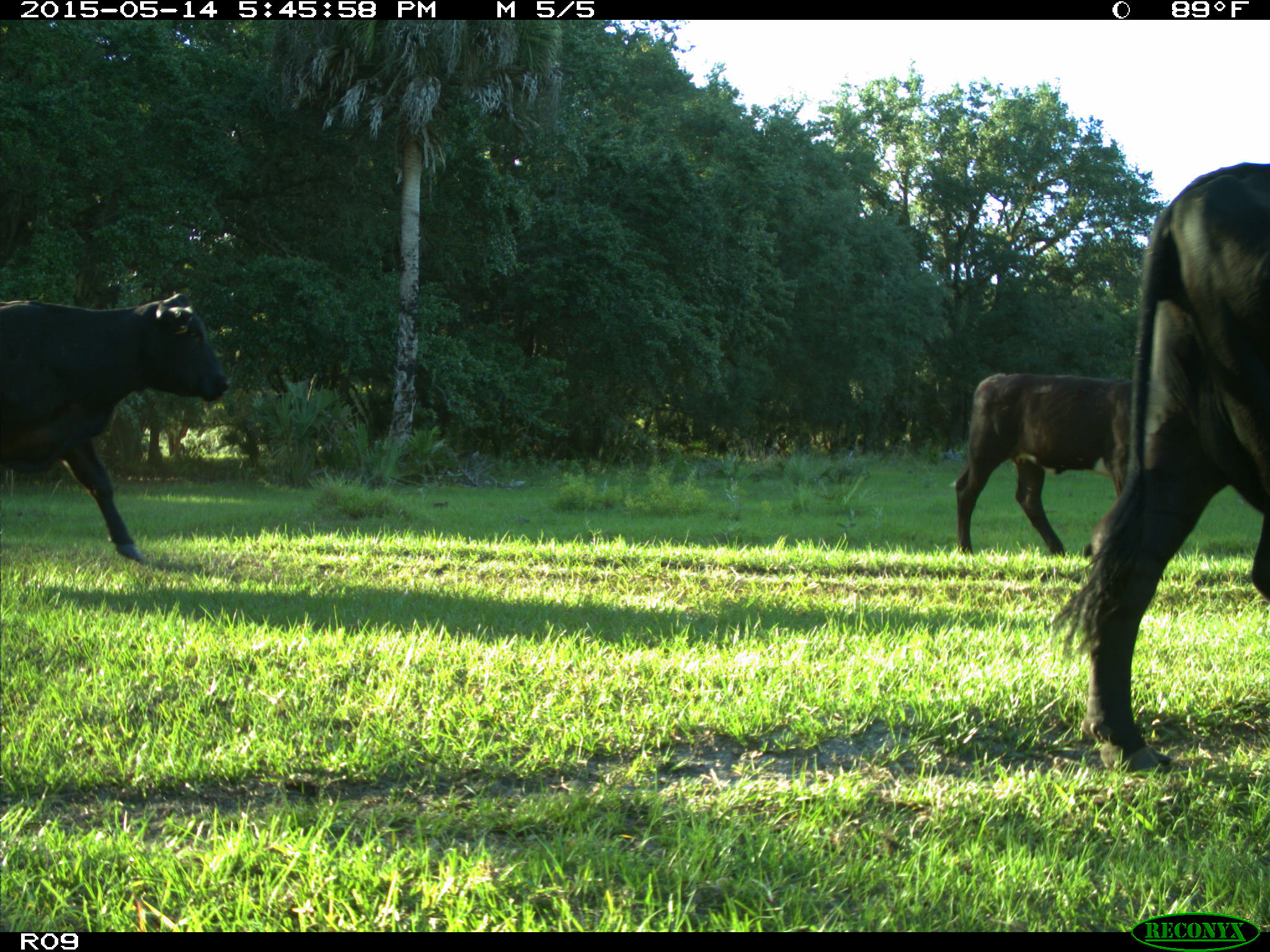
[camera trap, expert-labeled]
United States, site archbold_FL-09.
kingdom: Animalia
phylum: Chordata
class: Mammalia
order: Artiodactyla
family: Bovidae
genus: Bos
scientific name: Bos taurus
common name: domestic cow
Bos taurus (domestic cow).